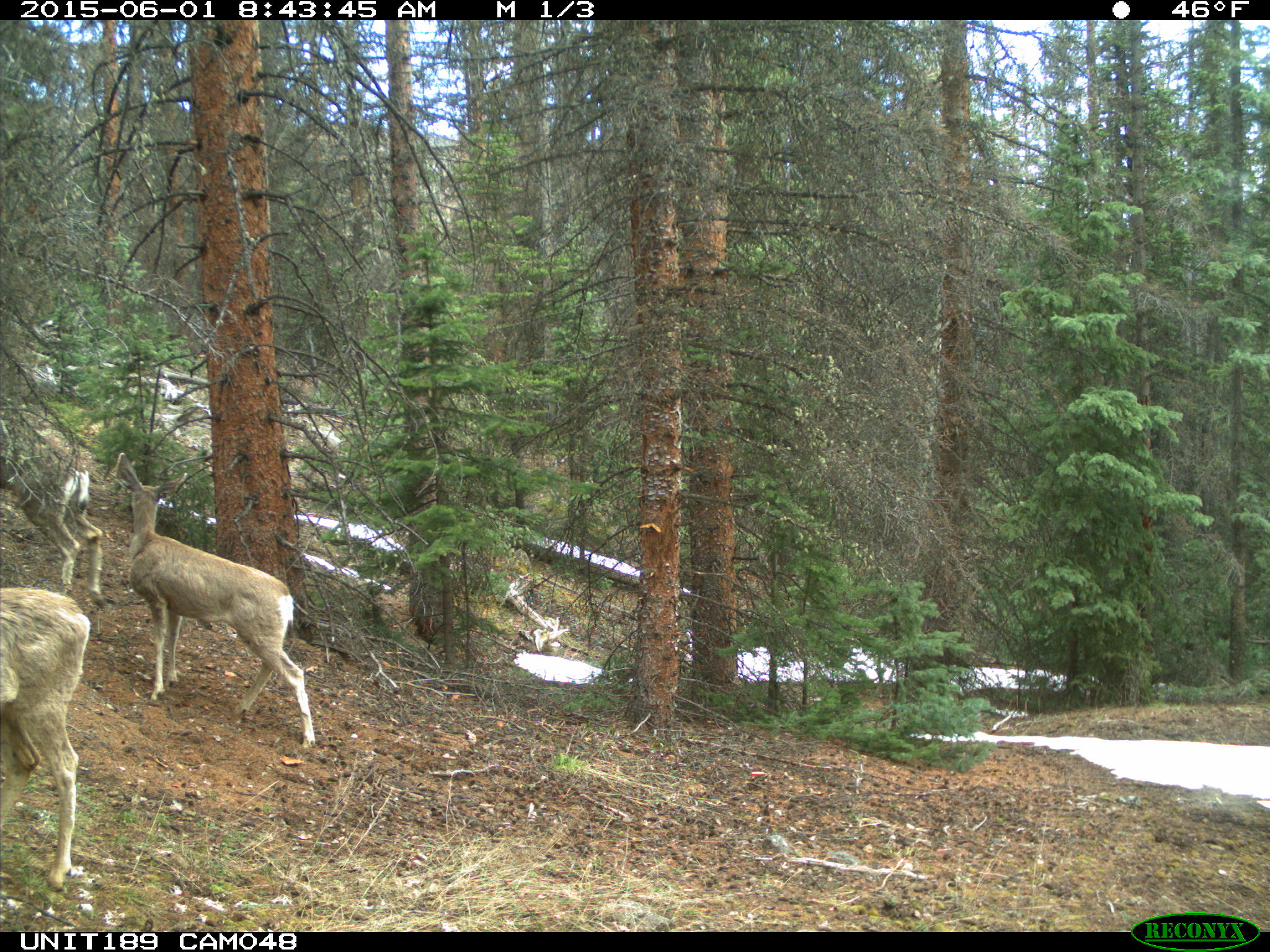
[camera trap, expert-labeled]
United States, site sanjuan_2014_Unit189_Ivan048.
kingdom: Animalia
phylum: Chordata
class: Mammalia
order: Artiodactyla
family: Cervidae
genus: Odocoileus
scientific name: Odocoileus hemionus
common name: mule deer